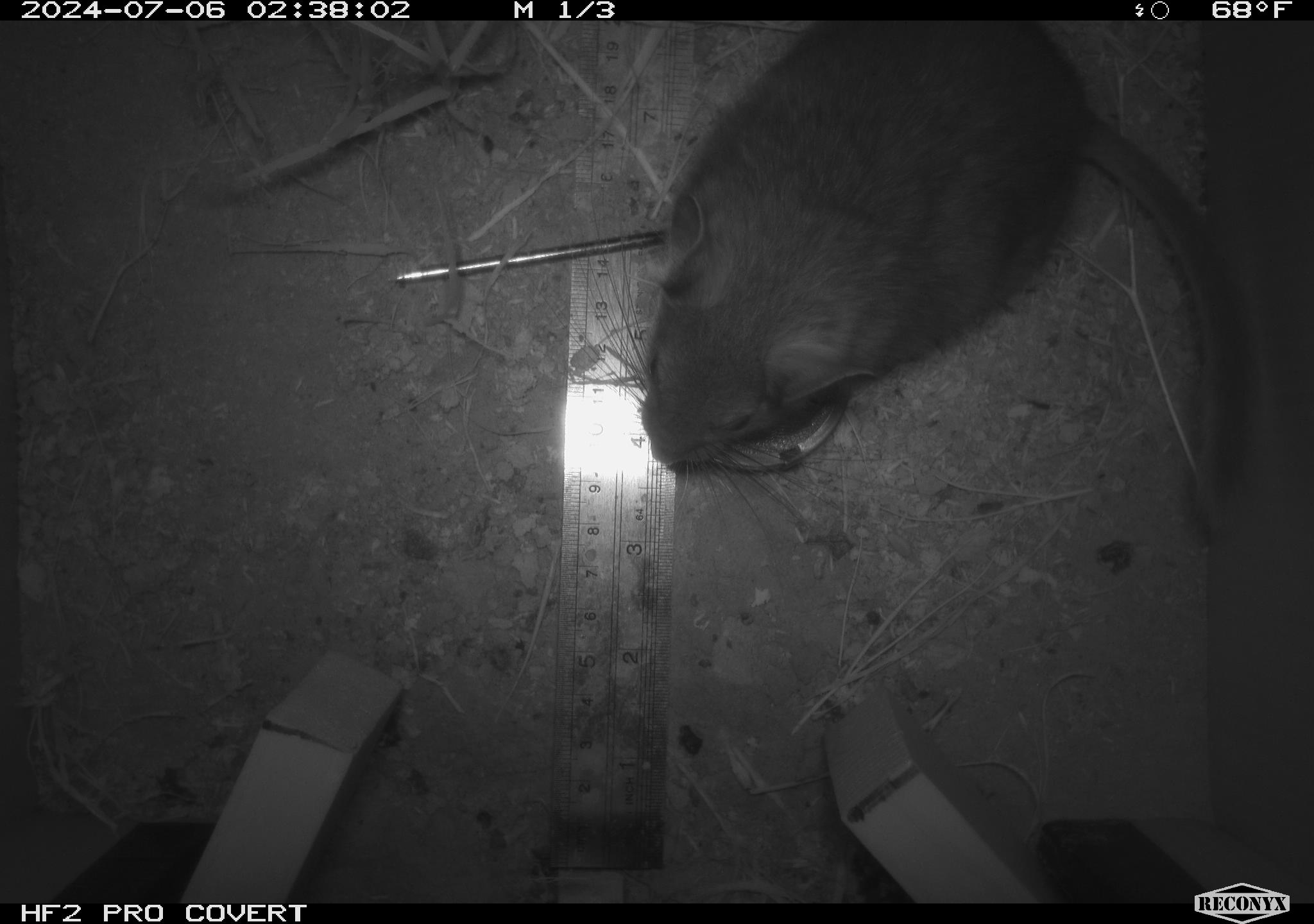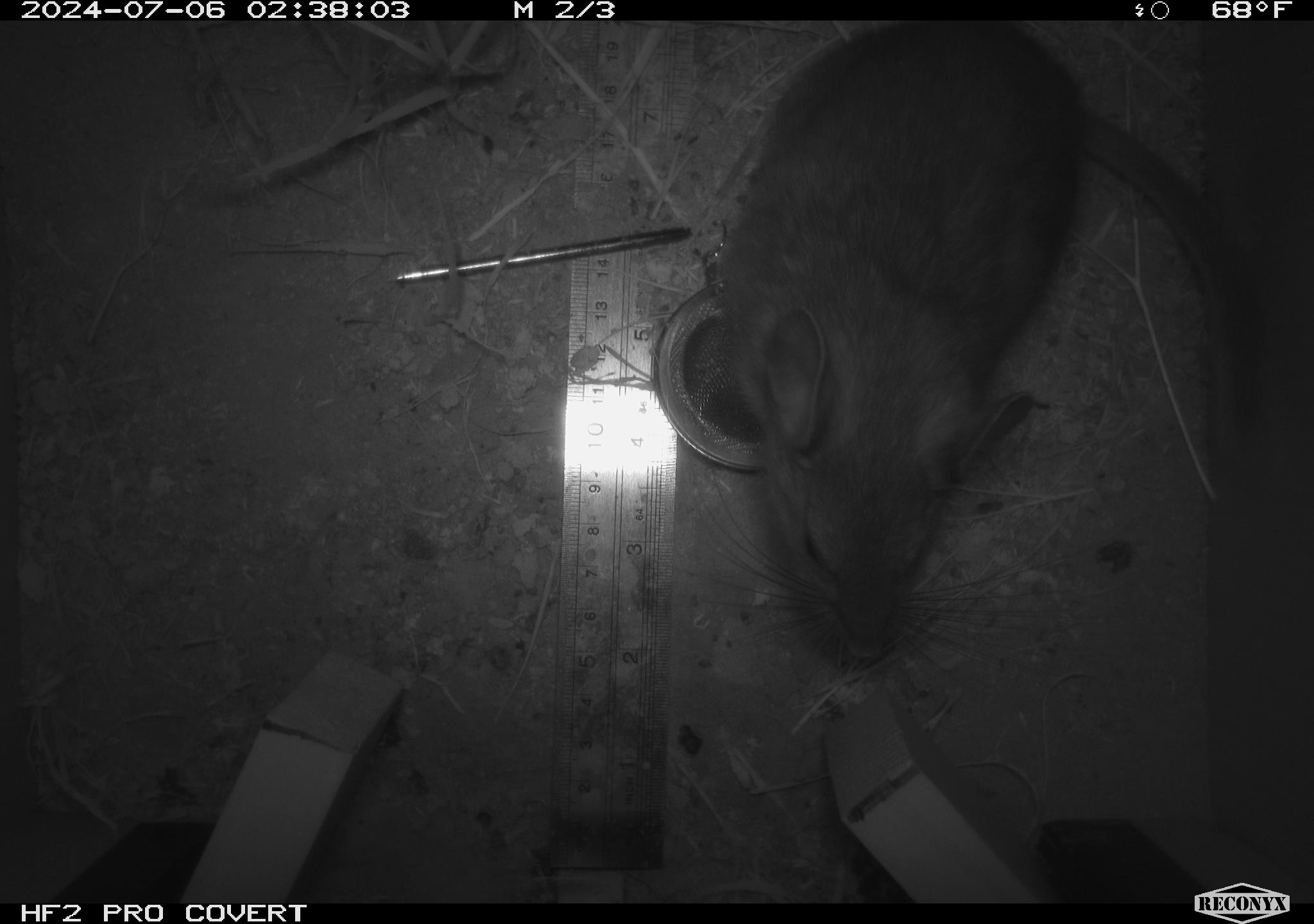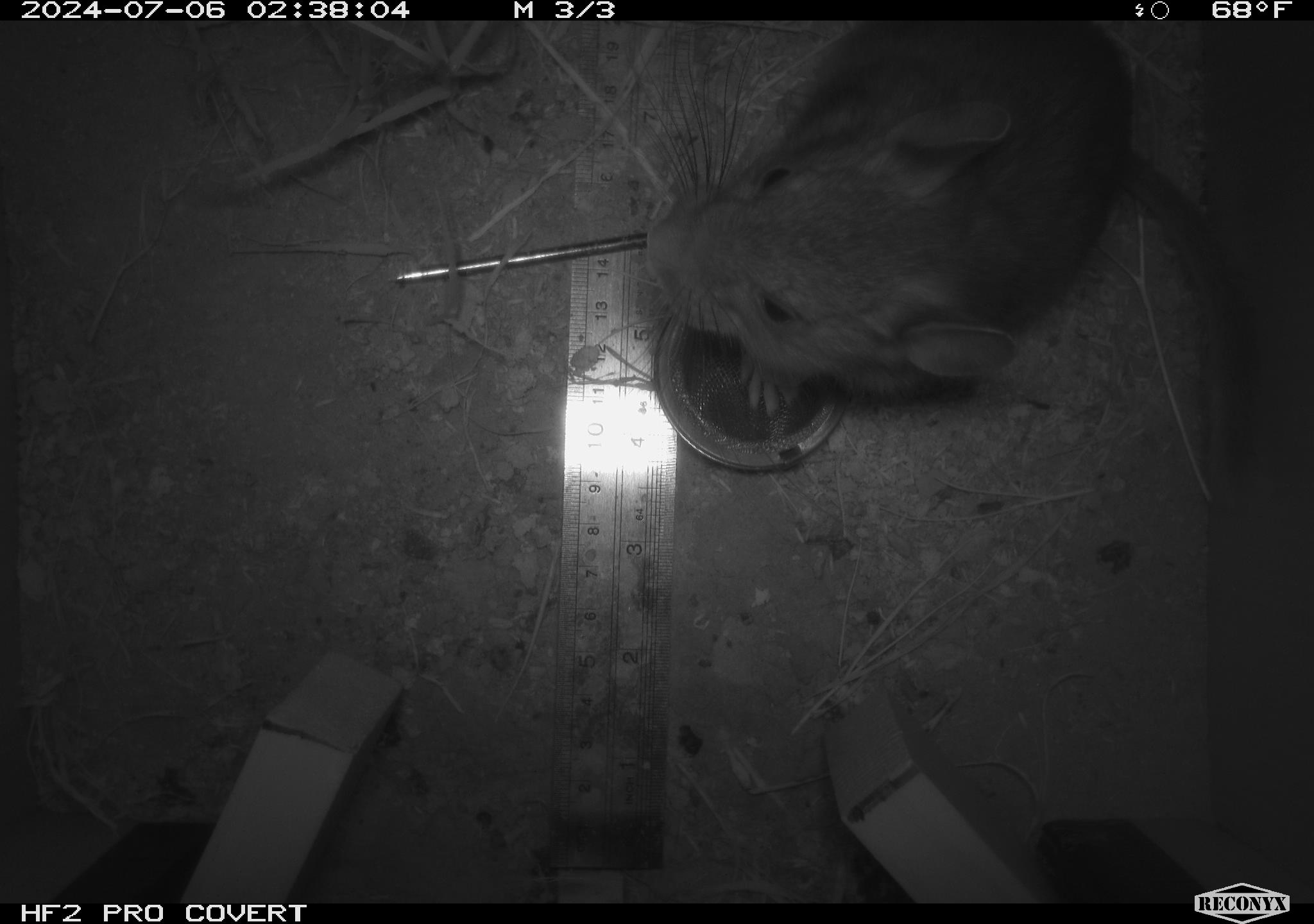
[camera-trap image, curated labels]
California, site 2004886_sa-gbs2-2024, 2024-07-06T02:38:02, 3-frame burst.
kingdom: Animalia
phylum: Chordata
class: Mammalia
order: Rodentia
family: Cricetidae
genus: Neotoma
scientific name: Neotoma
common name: pack rat or woodrat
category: neotoma species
Neotoma species (pack rat or woodrat) (Neotoma).